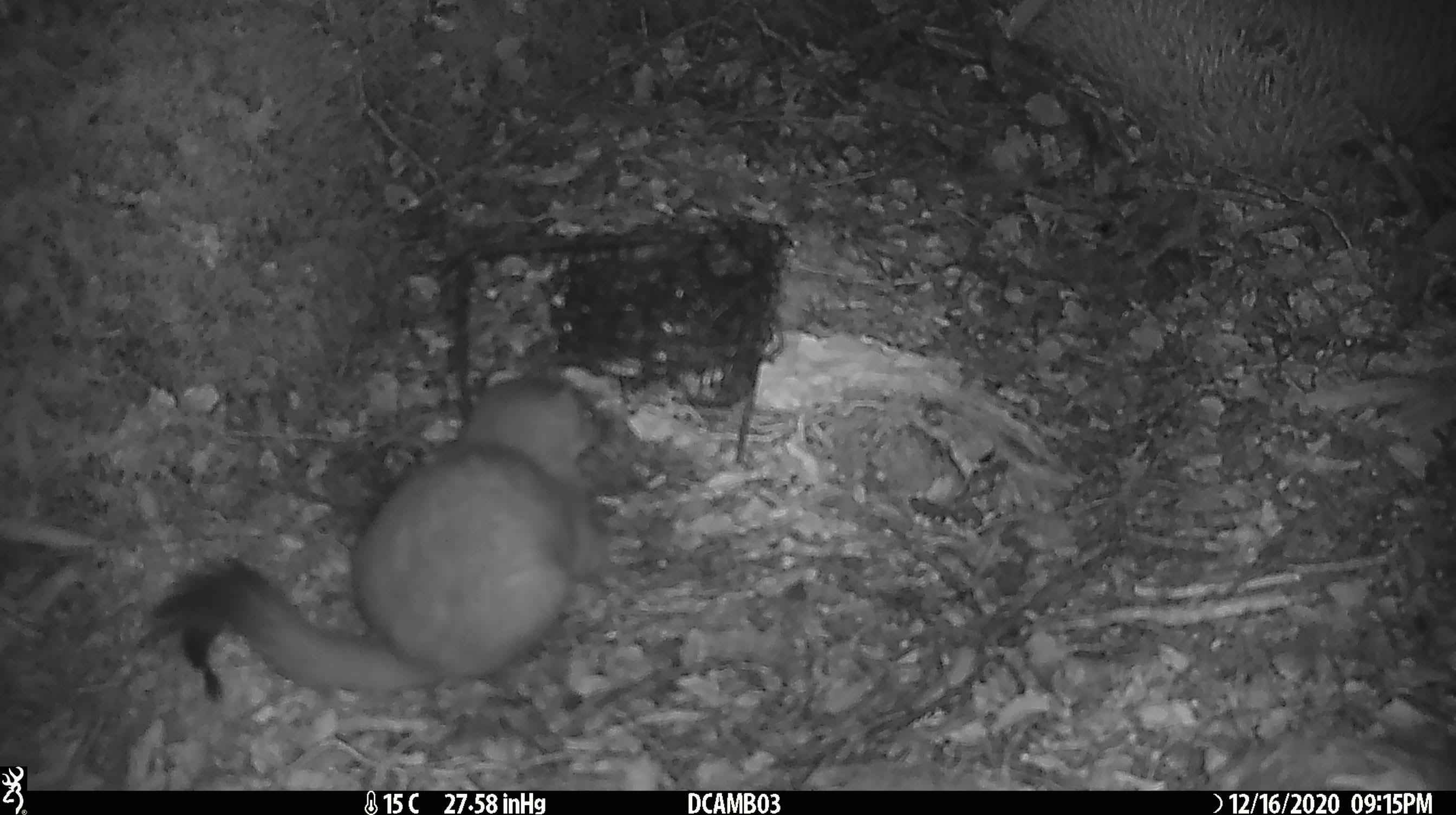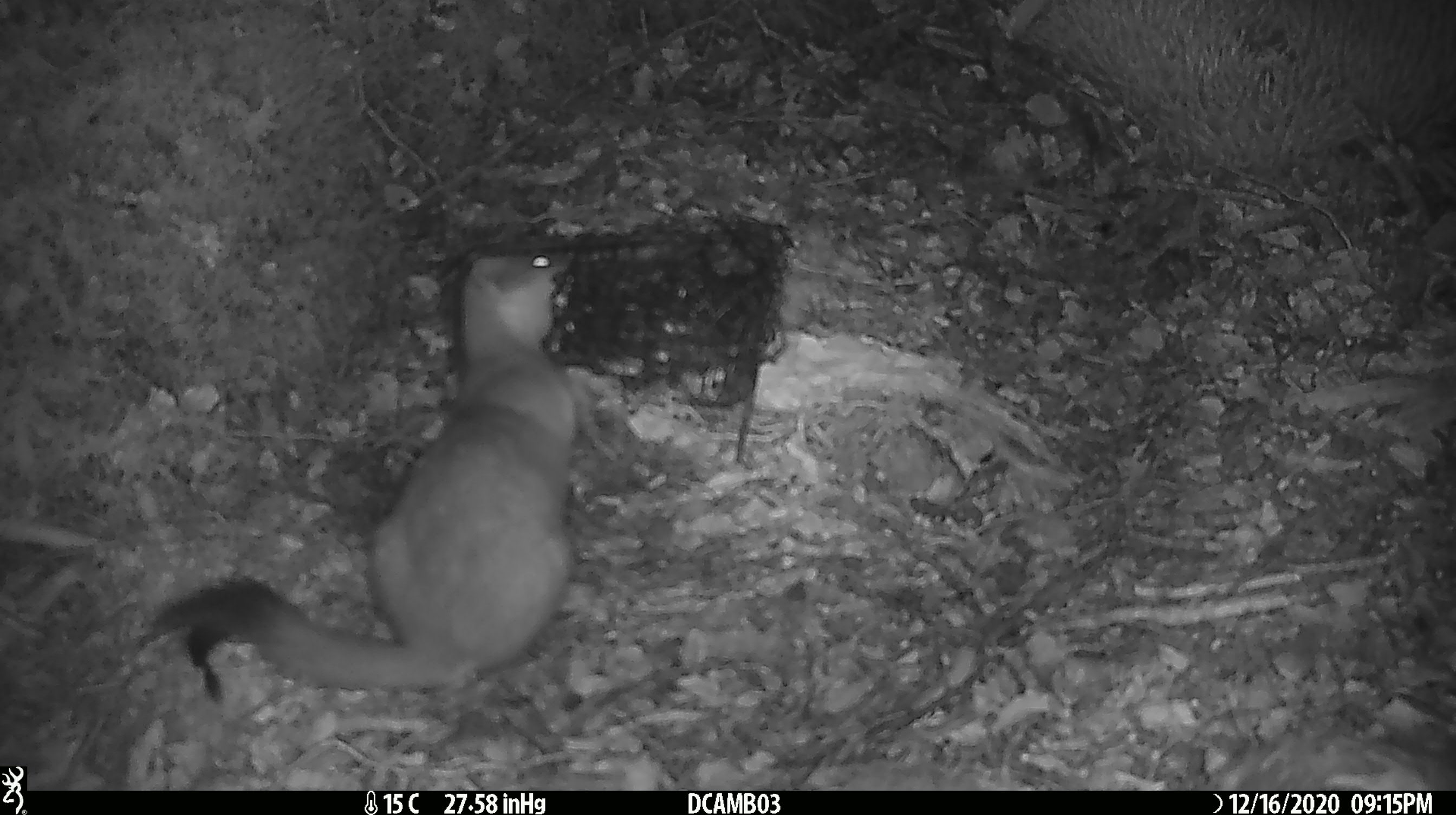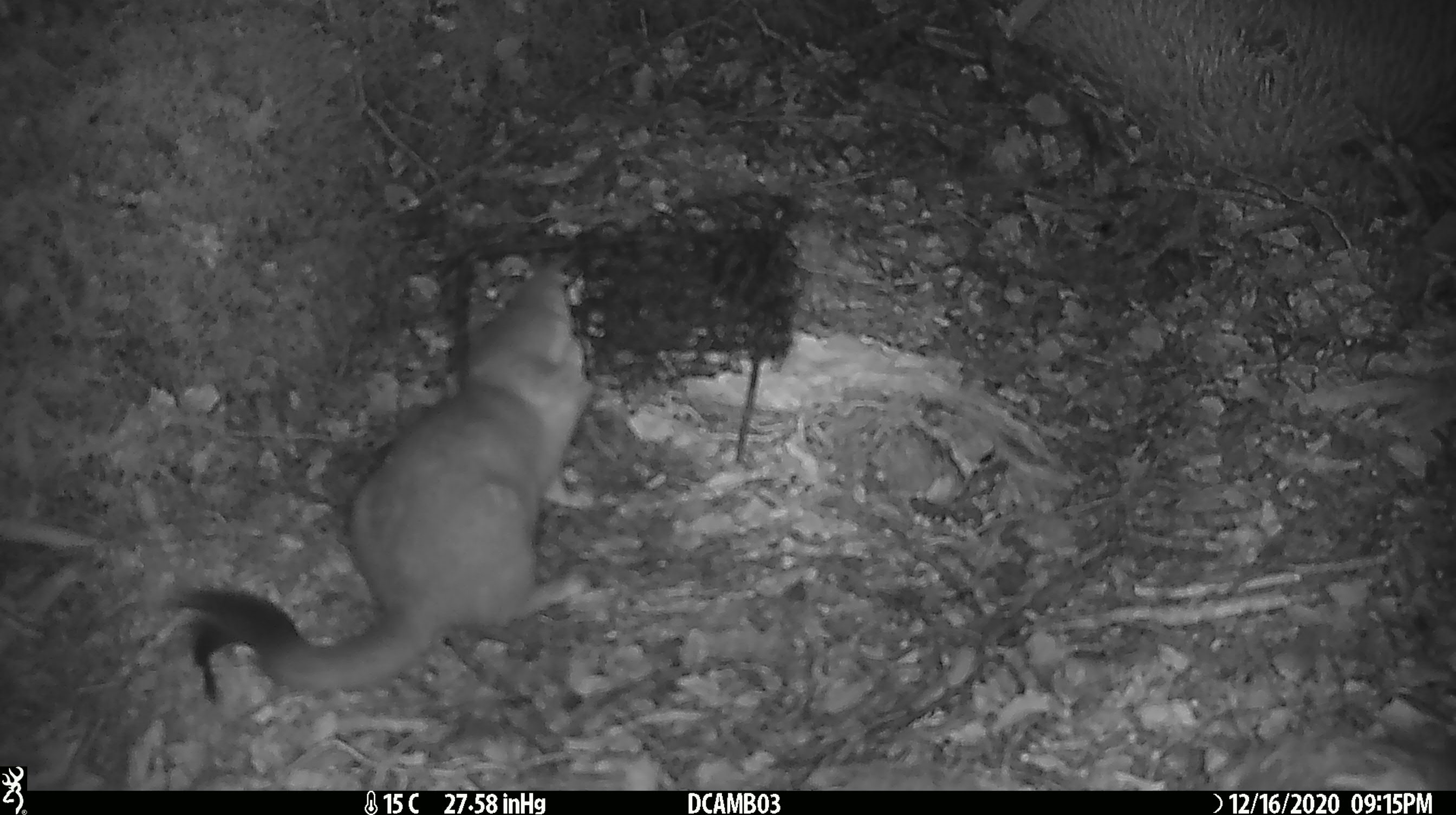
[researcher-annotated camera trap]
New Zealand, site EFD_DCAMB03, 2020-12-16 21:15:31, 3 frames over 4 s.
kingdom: Animalia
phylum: Chordata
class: Mammalia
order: Carnivora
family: Mustelidae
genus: Mustela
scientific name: Mustela erminea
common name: stoat